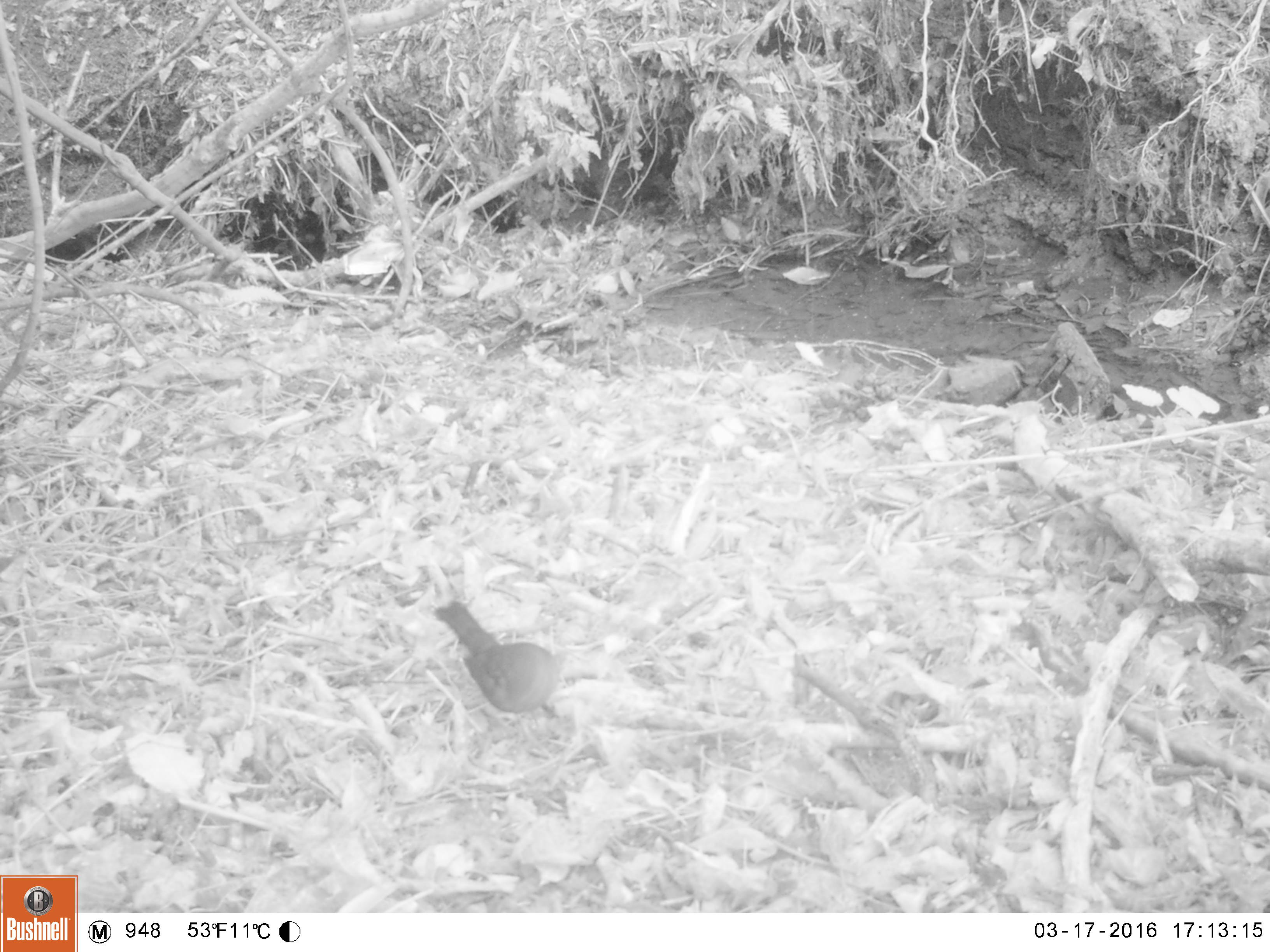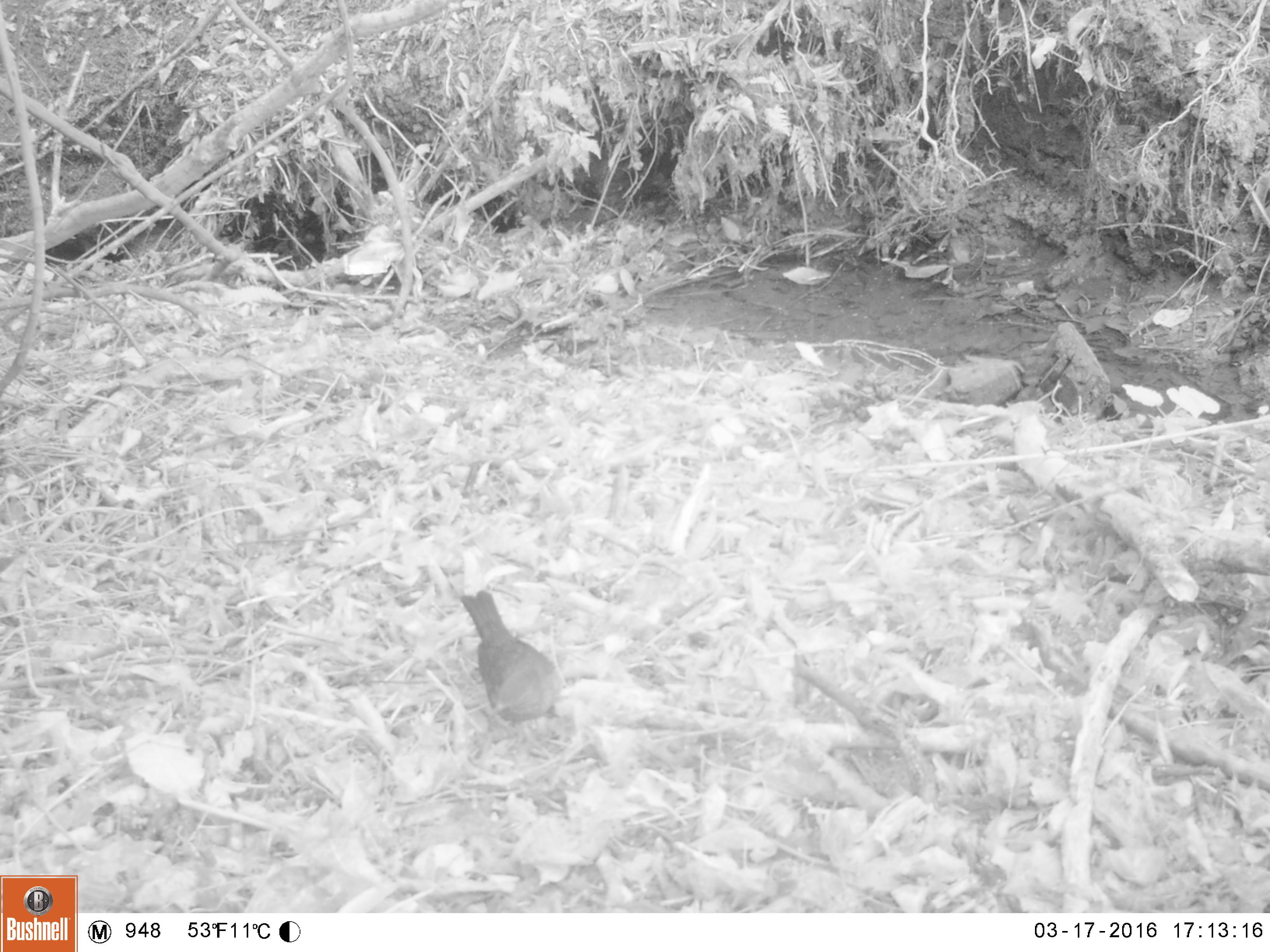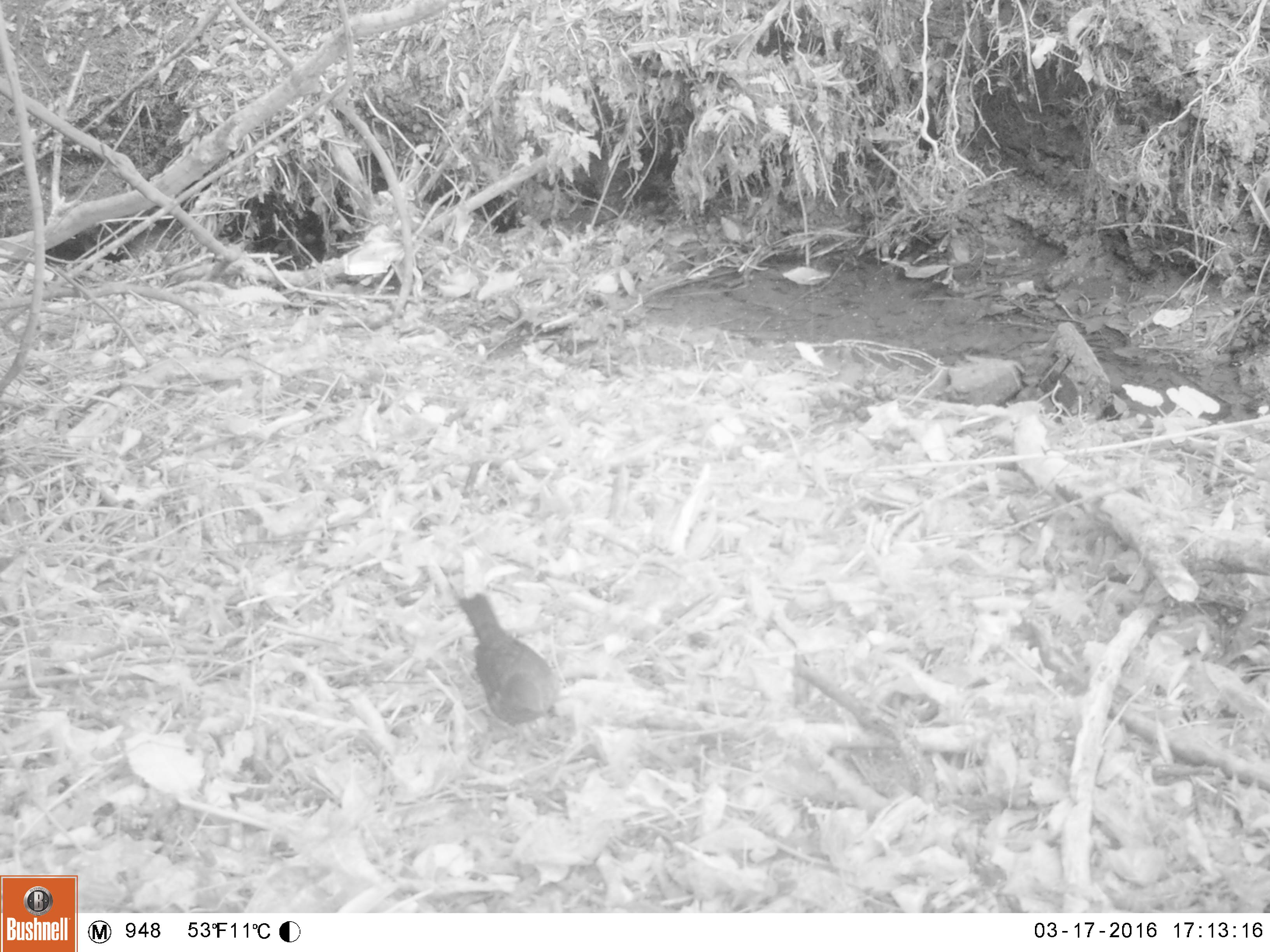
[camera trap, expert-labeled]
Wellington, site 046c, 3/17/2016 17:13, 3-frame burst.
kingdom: Animalia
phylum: Chordata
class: Aves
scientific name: Aves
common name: bird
Bird (Aves).